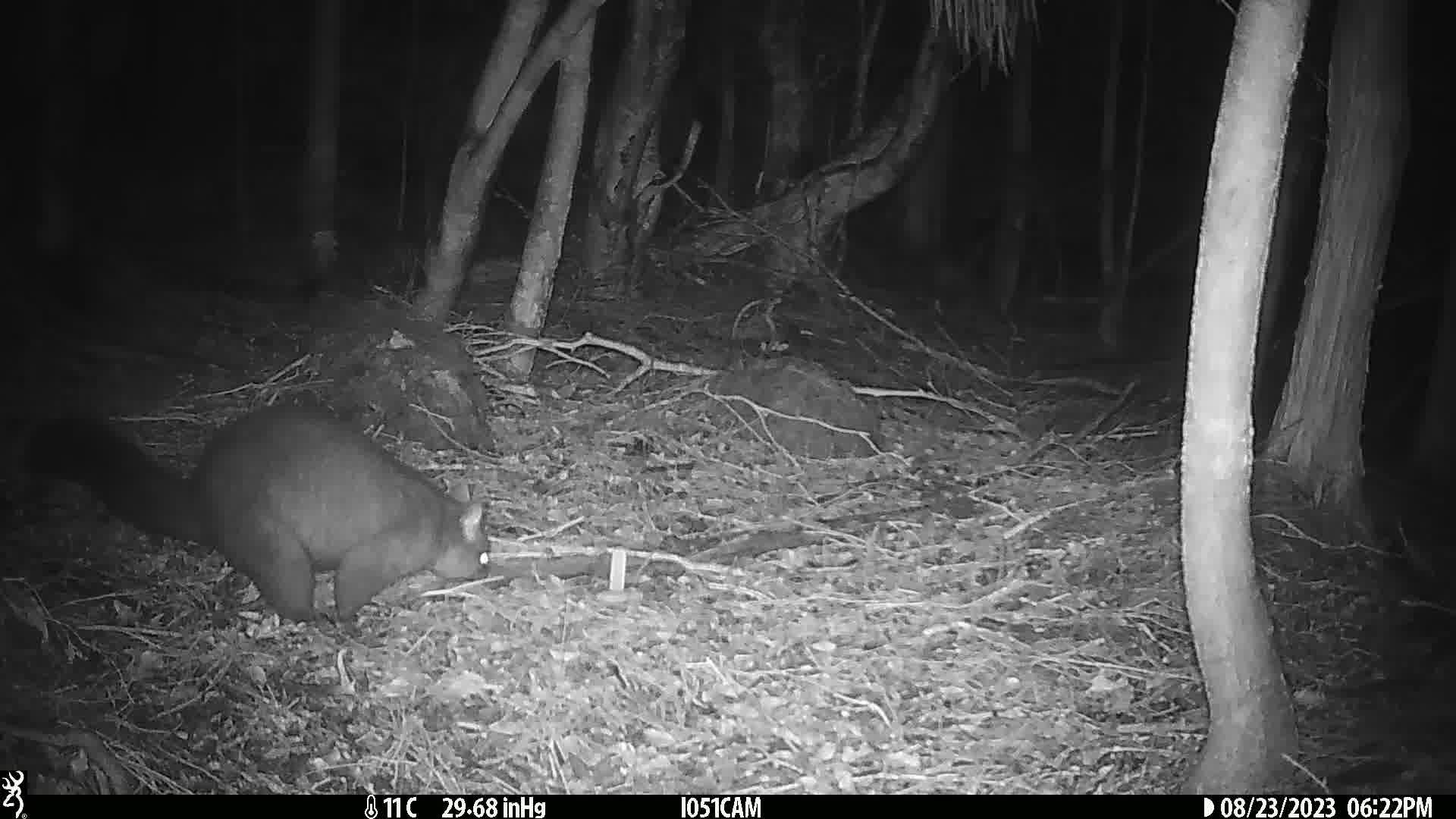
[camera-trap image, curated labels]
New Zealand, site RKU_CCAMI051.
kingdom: Animalia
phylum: Chordata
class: Mammalia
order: Diprotodontia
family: Phalangeridae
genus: Trichosurus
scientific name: Trichosurus vulpecula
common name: common brushtail possum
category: possum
Possum (common brushtail possum) (Trichosurus vulpecula).